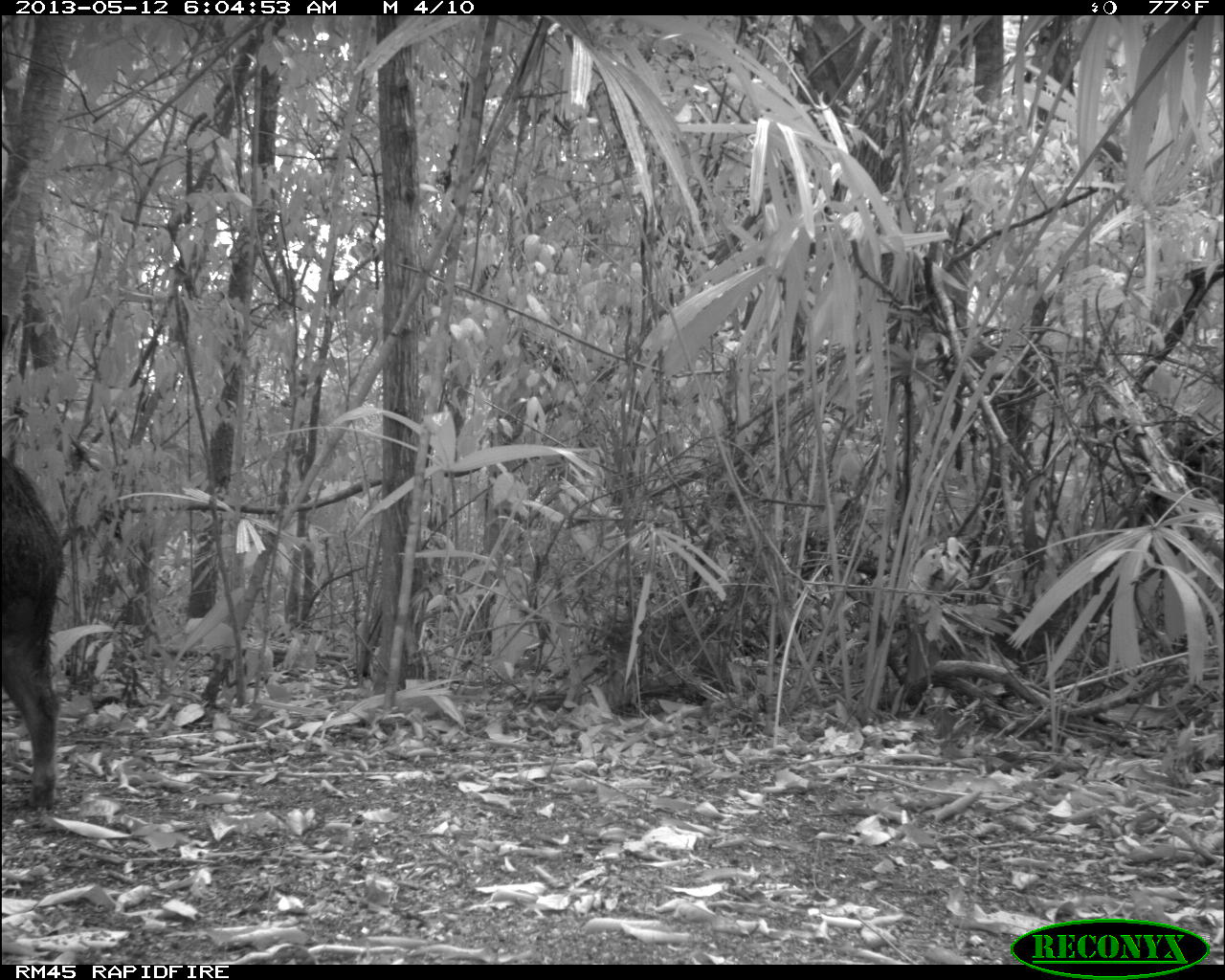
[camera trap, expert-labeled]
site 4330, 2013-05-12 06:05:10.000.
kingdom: Animalia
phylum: Chordata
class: Mammalia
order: Artiodactyla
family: Tayassuidae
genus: Tayassu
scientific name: Tayassu pecari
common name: white-lipped peccary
Tayassu pecari (white-lipped peccary), count 2.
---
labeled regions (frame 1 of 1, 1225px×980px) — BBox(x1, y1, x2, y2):
tayassu pecari: BBox(0, 453, 68, 808)